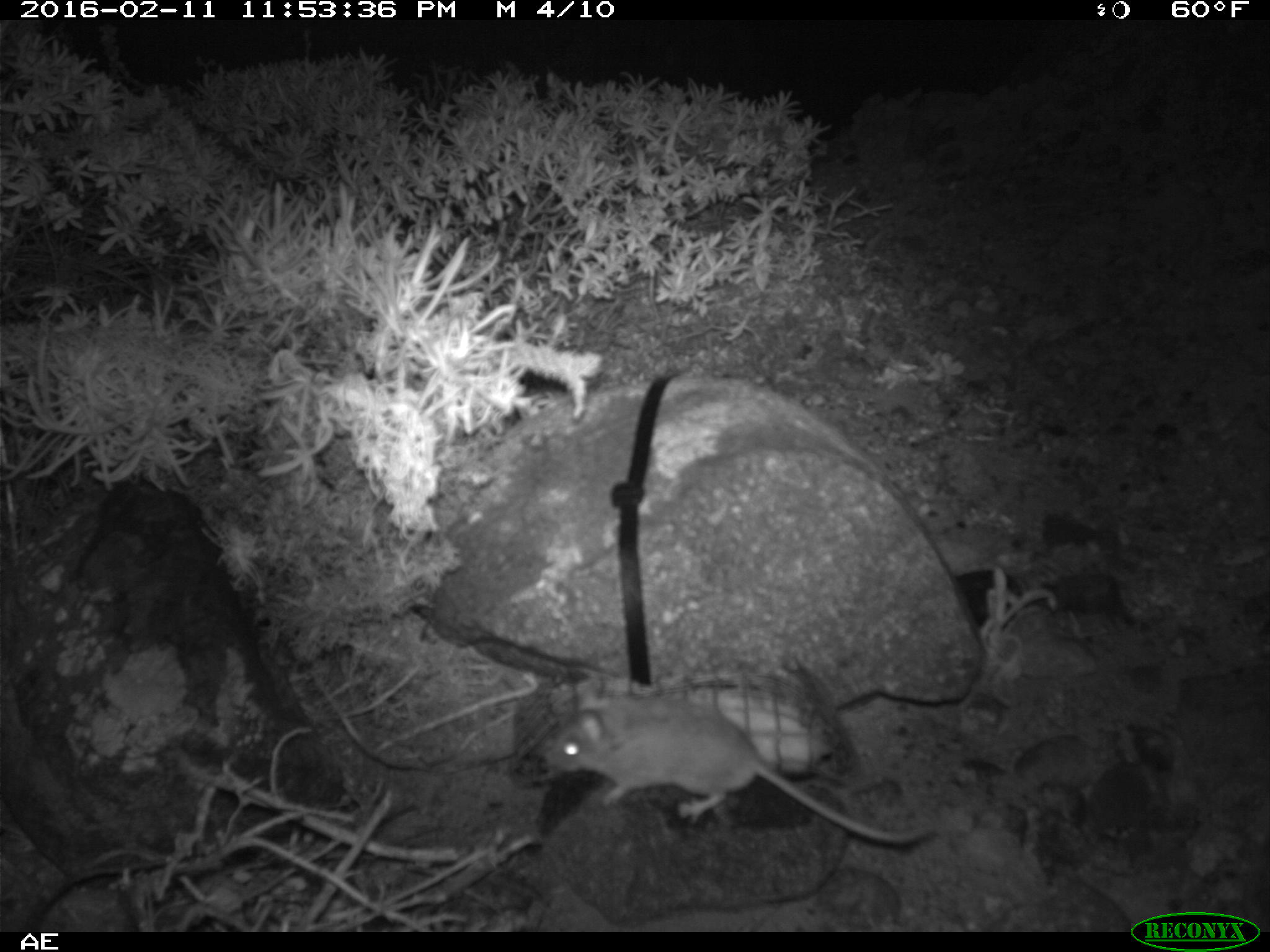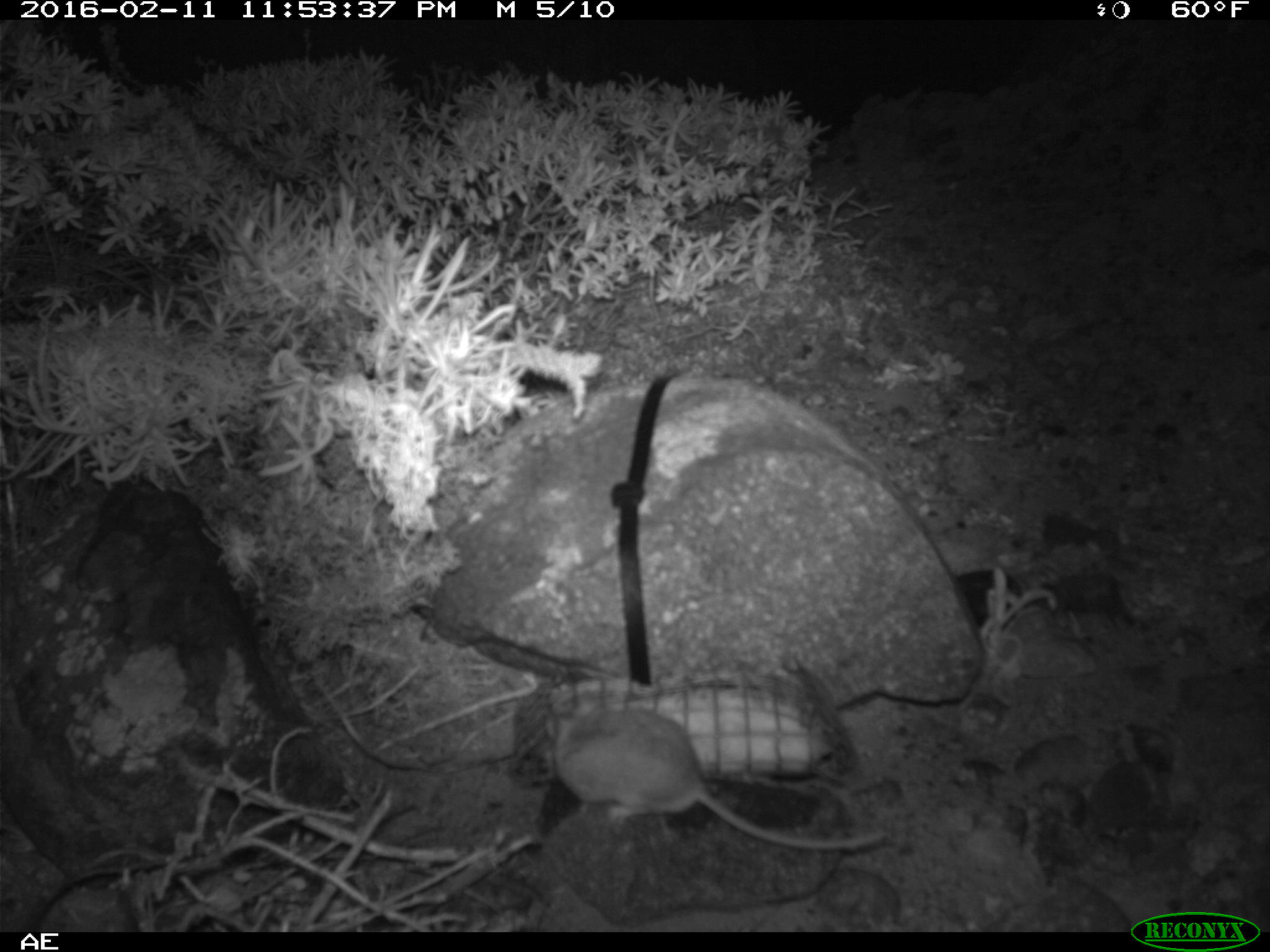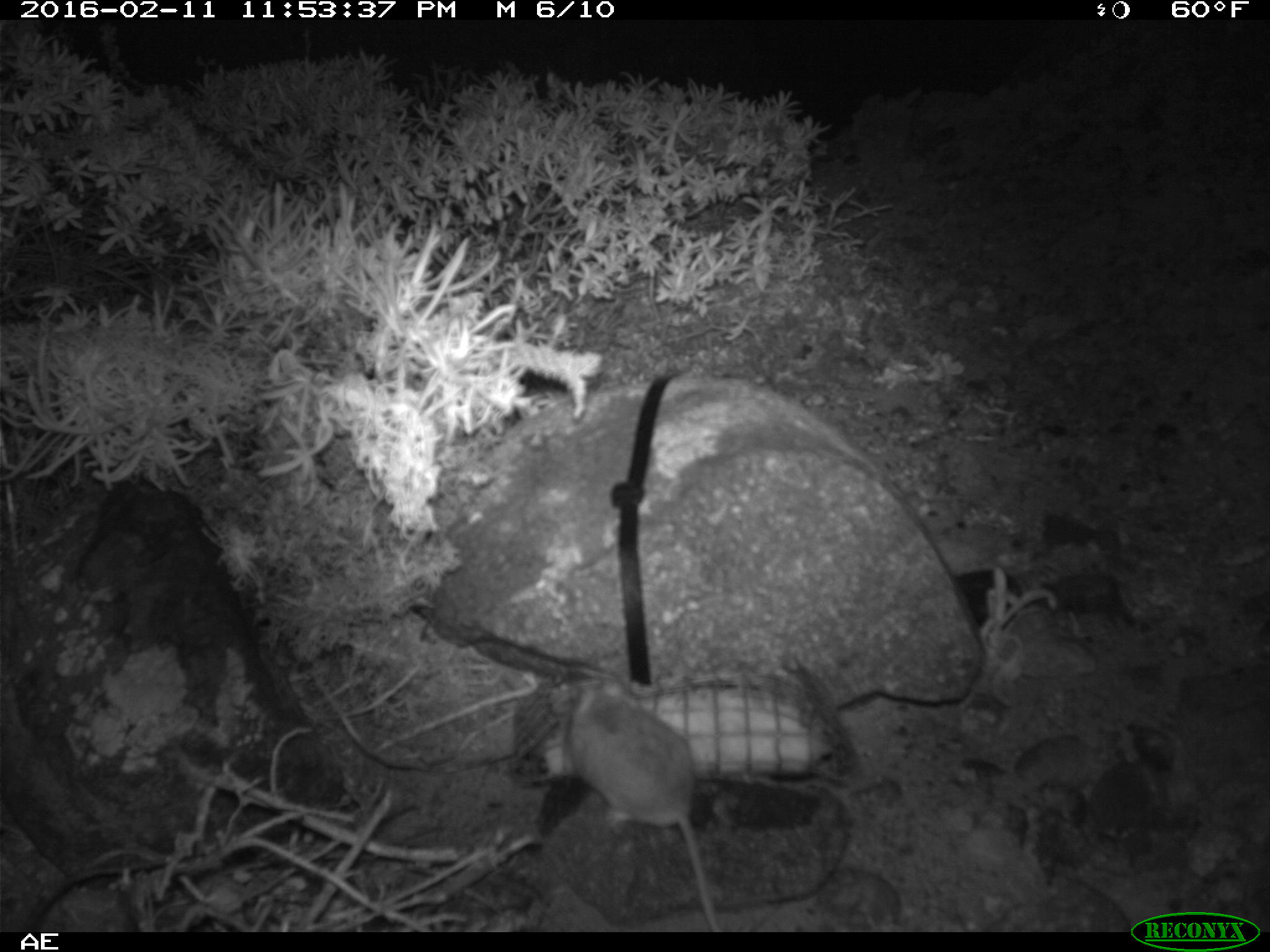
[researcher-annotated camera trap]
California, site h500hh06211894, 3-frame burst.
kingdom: Animalia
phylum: Chordata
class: Mammalia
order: Rodentia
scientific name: Rodentia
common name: rodent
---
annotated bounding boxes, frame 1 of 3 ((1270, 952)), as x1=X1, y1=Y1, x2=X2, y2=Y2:
rodent: x1=548, y1=677, x2=931, y2=844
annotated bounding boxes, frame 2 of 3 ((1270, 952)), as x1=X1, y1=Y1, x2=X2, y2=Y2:
rodent: x1=539, y1=689, x2=888, y2=852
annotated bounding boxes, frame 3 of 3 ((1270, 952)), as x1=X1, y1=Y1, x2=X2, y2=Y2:
rodent: x1=566, y1=679, x2=721, y2=932